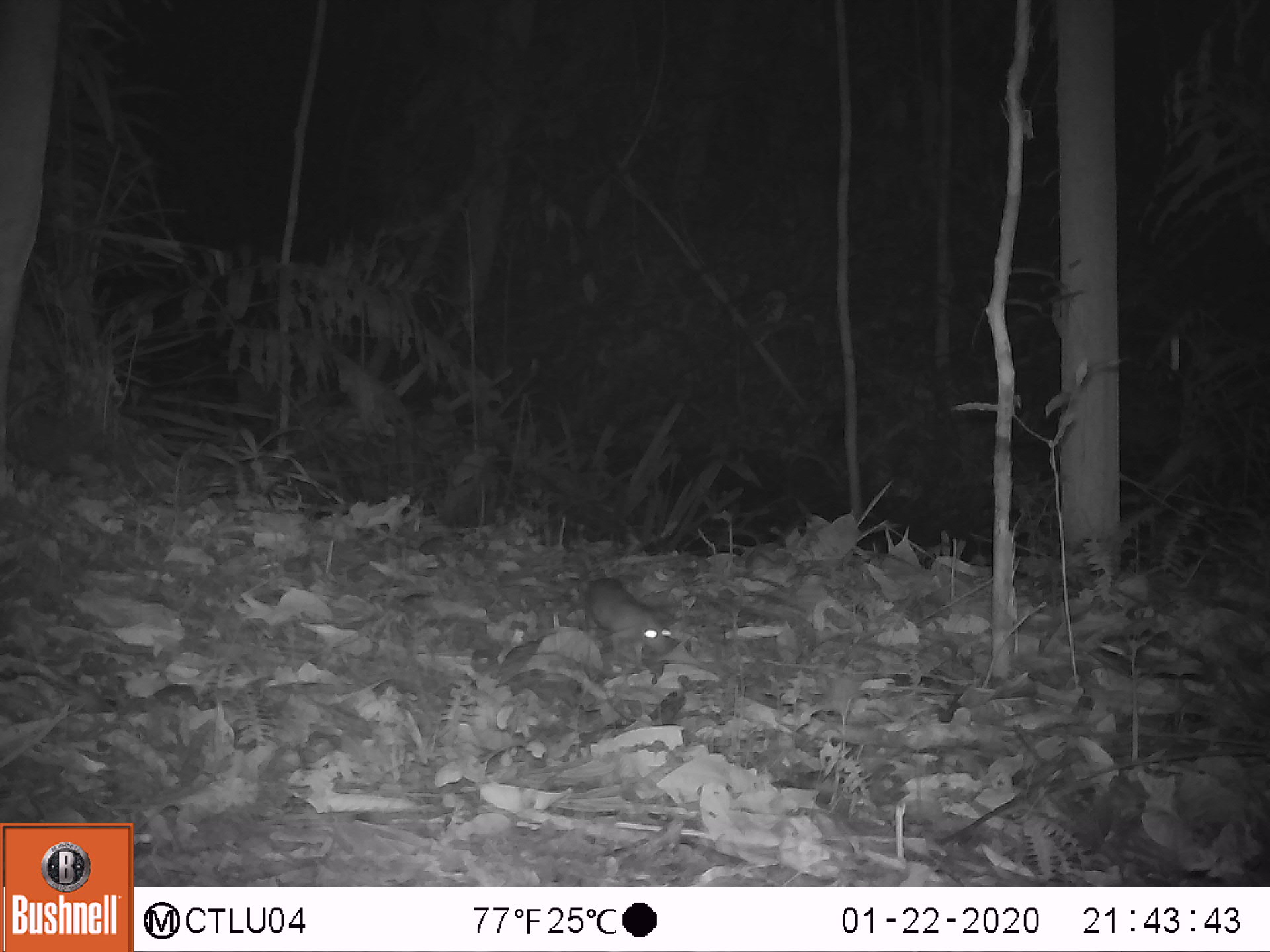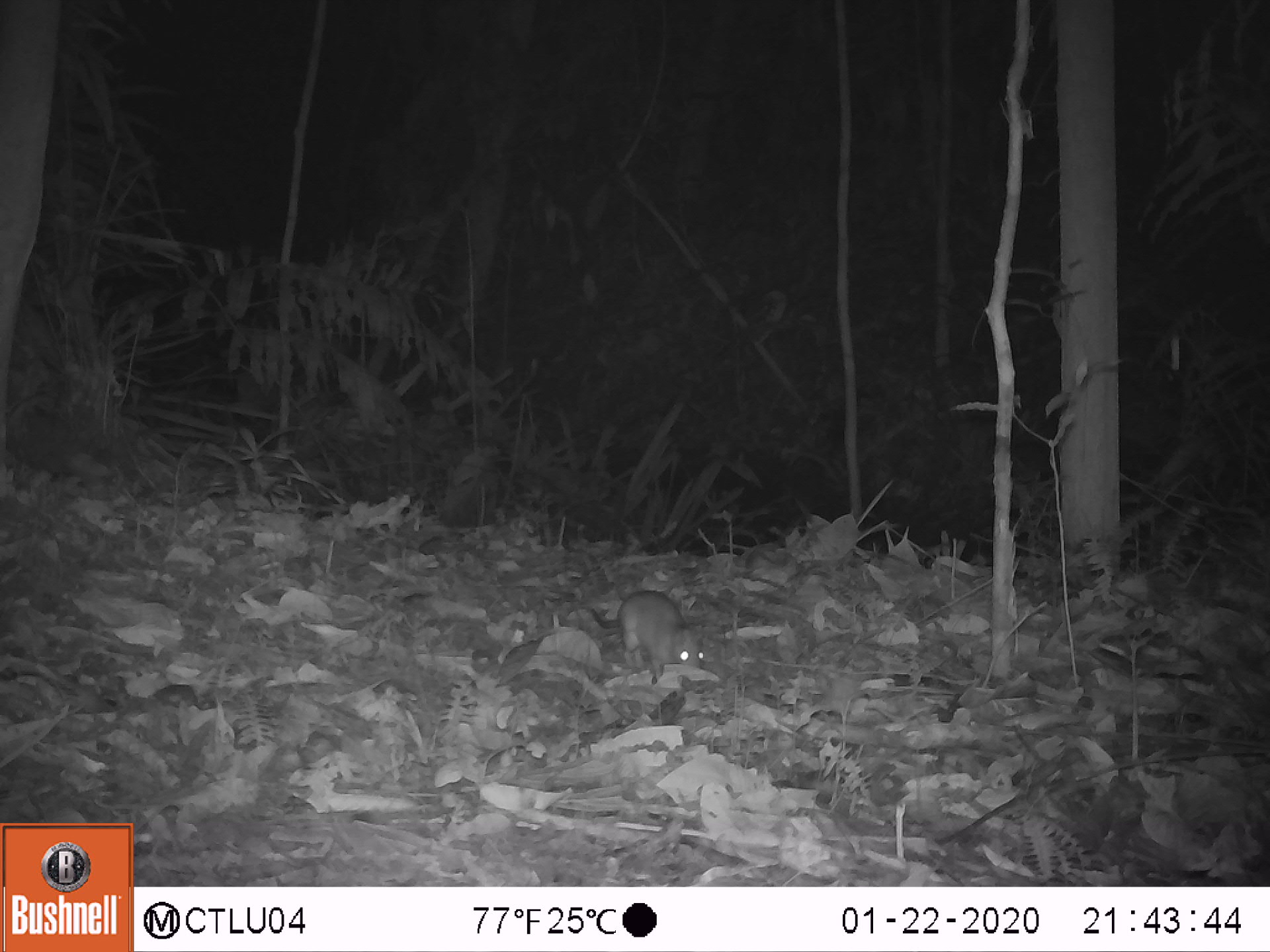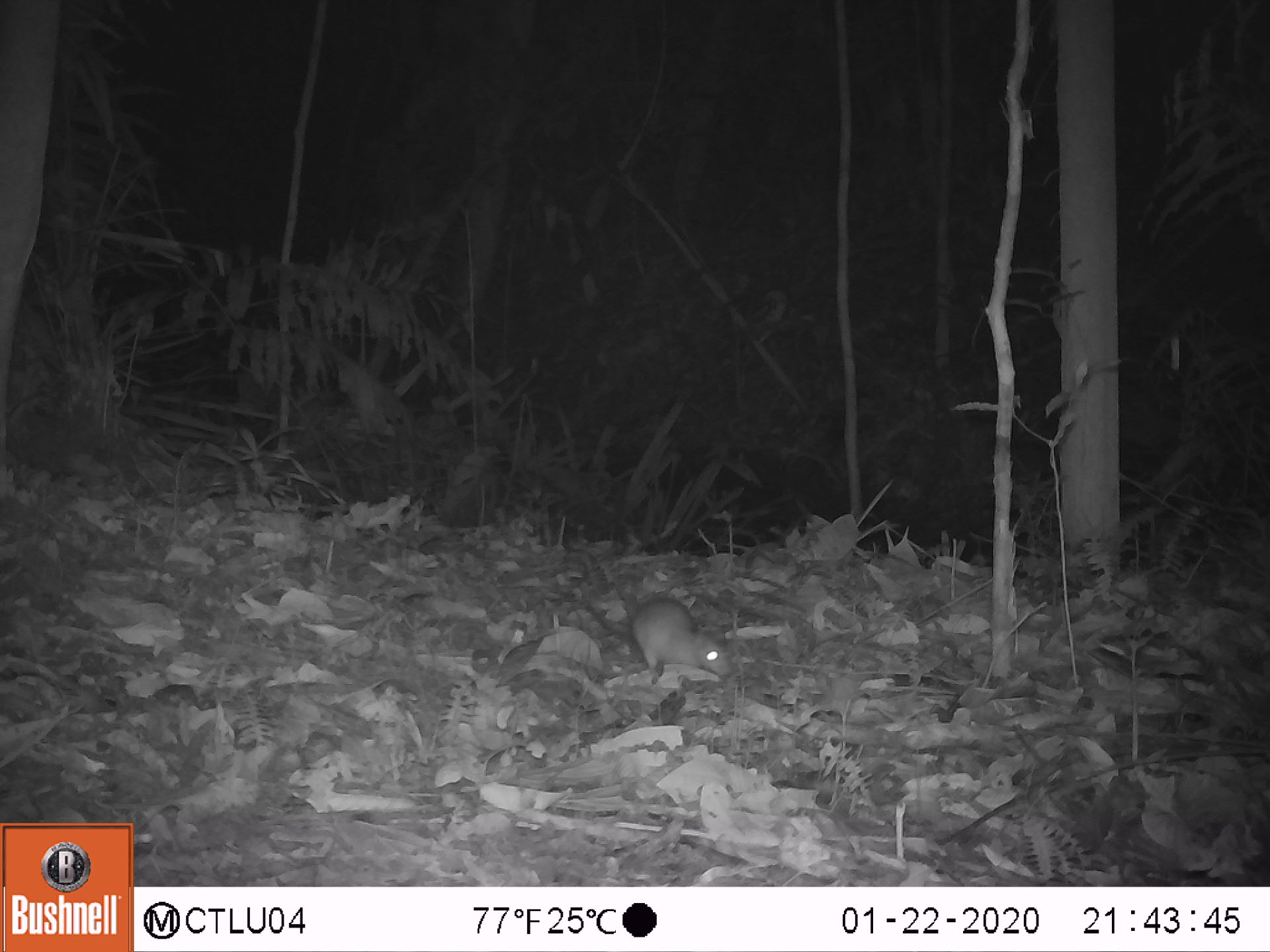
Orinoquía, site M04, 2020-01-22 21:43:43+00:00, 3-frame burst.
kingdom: Animalia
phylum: Chordata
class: Mammalia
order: Rodentia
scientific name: Rodentia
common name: rodent